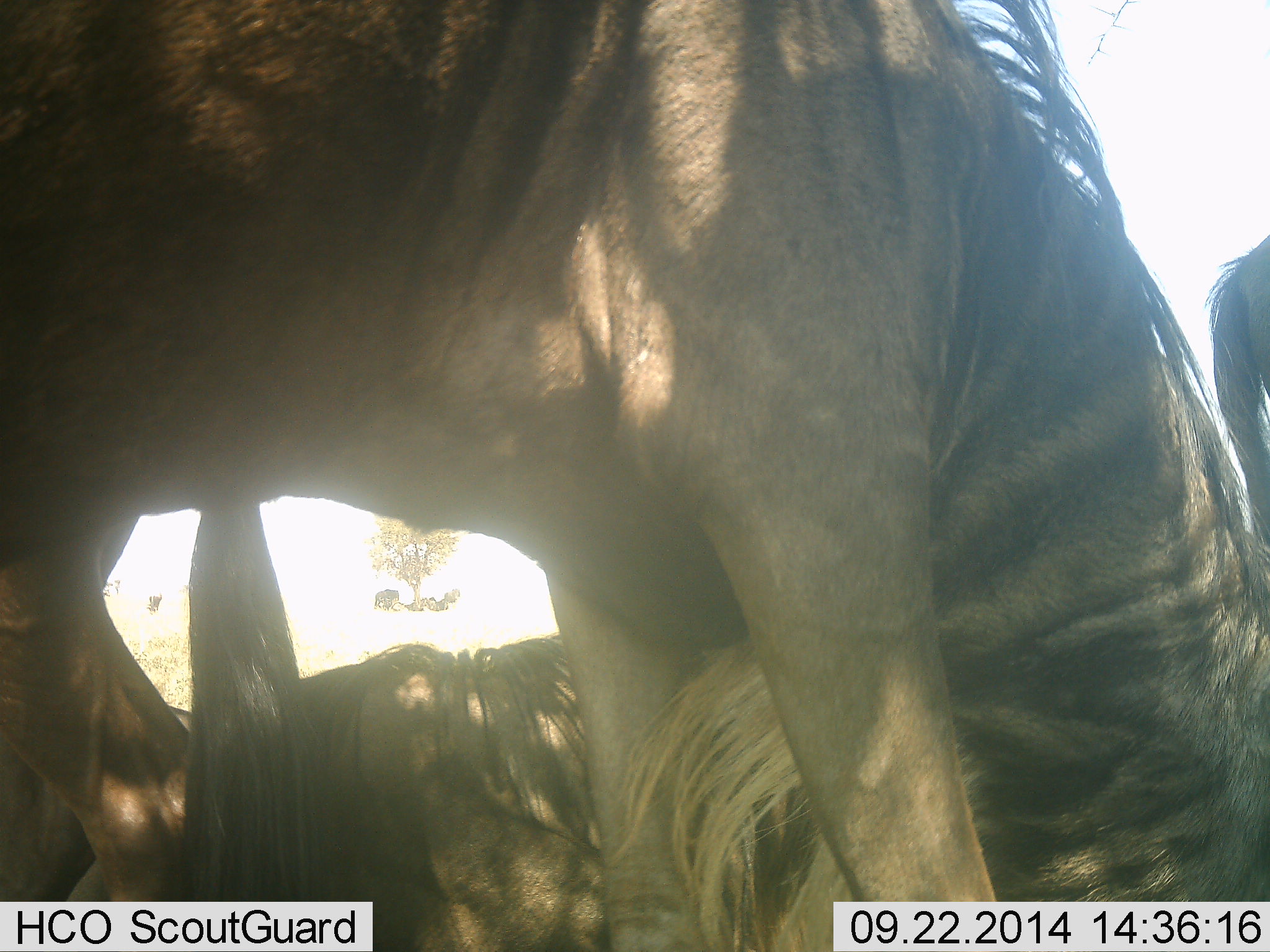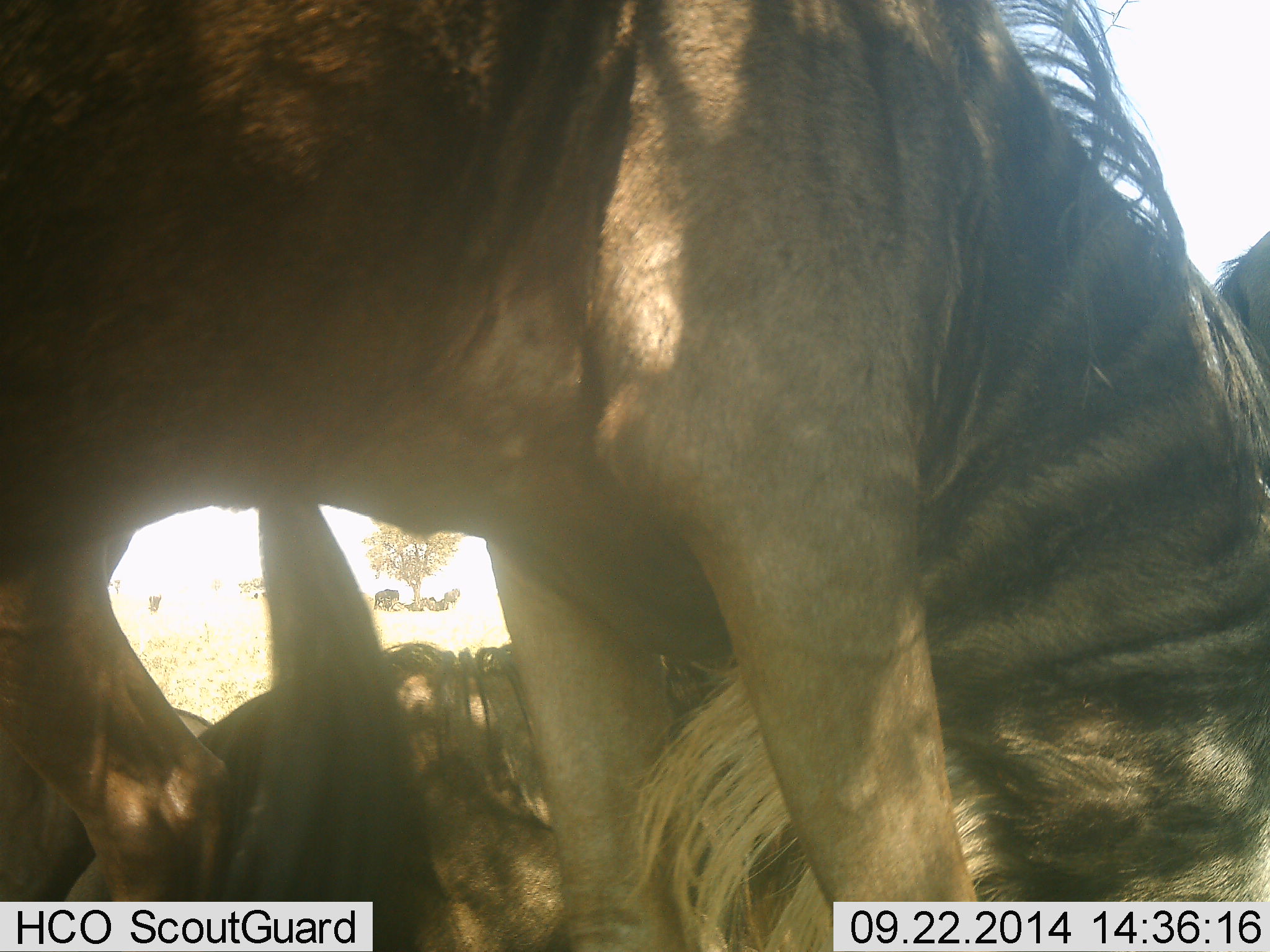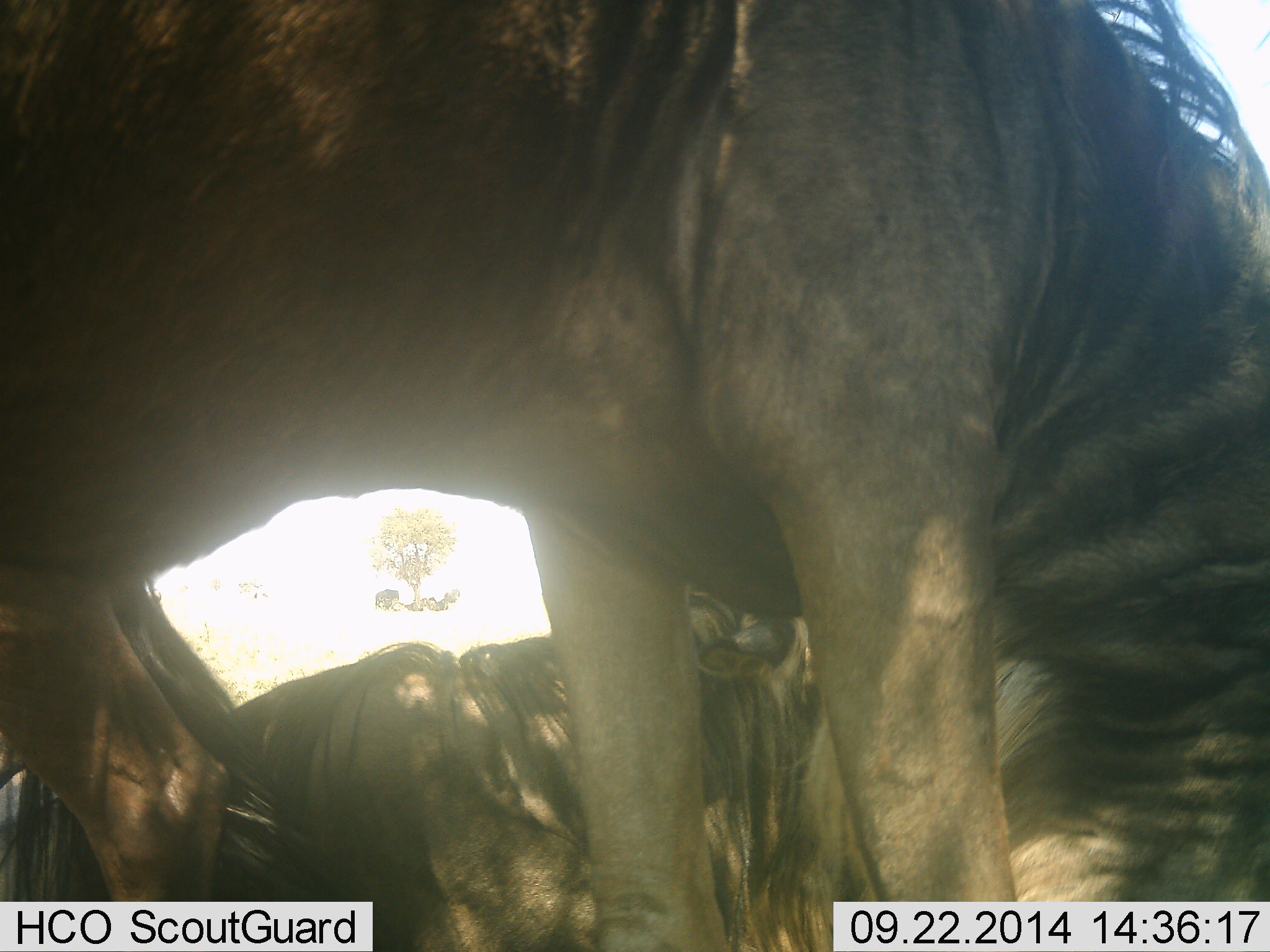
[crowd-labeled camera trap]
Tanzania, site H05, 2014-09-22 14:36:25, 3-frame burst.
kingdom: Animalia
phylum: Chordata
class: Mammalia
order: Artiodactyla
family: Bovidae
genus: Connochaetes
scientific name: Connochaetes taurinus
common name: blue wildebeest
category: wildebeest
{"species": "wildebeest (blue wildebeest) (Connochaetes taurinus)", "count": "4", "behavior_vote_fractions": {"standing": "70%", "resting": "100%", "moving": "20%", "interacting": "0%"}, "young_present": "0%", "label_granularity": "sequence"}